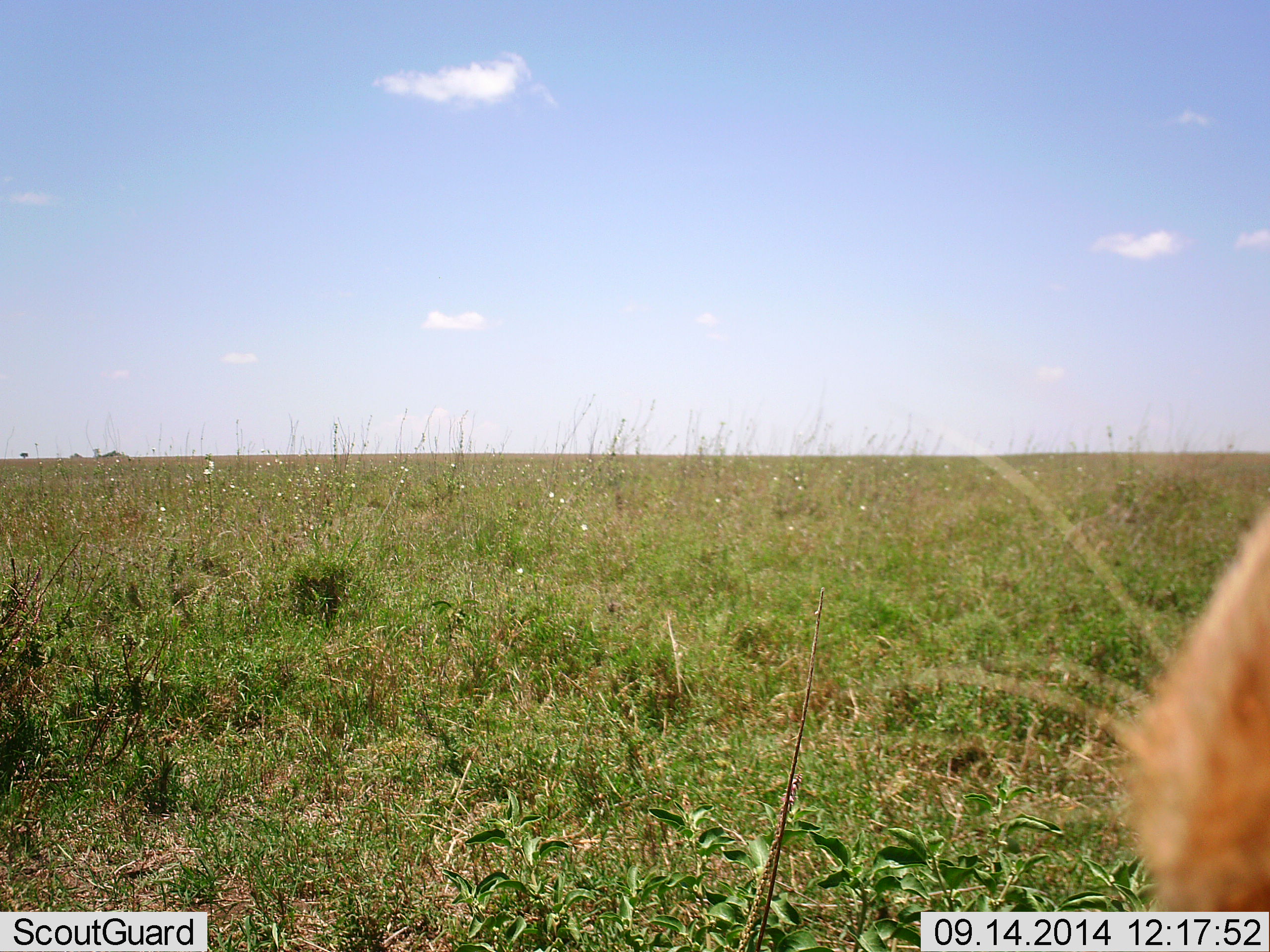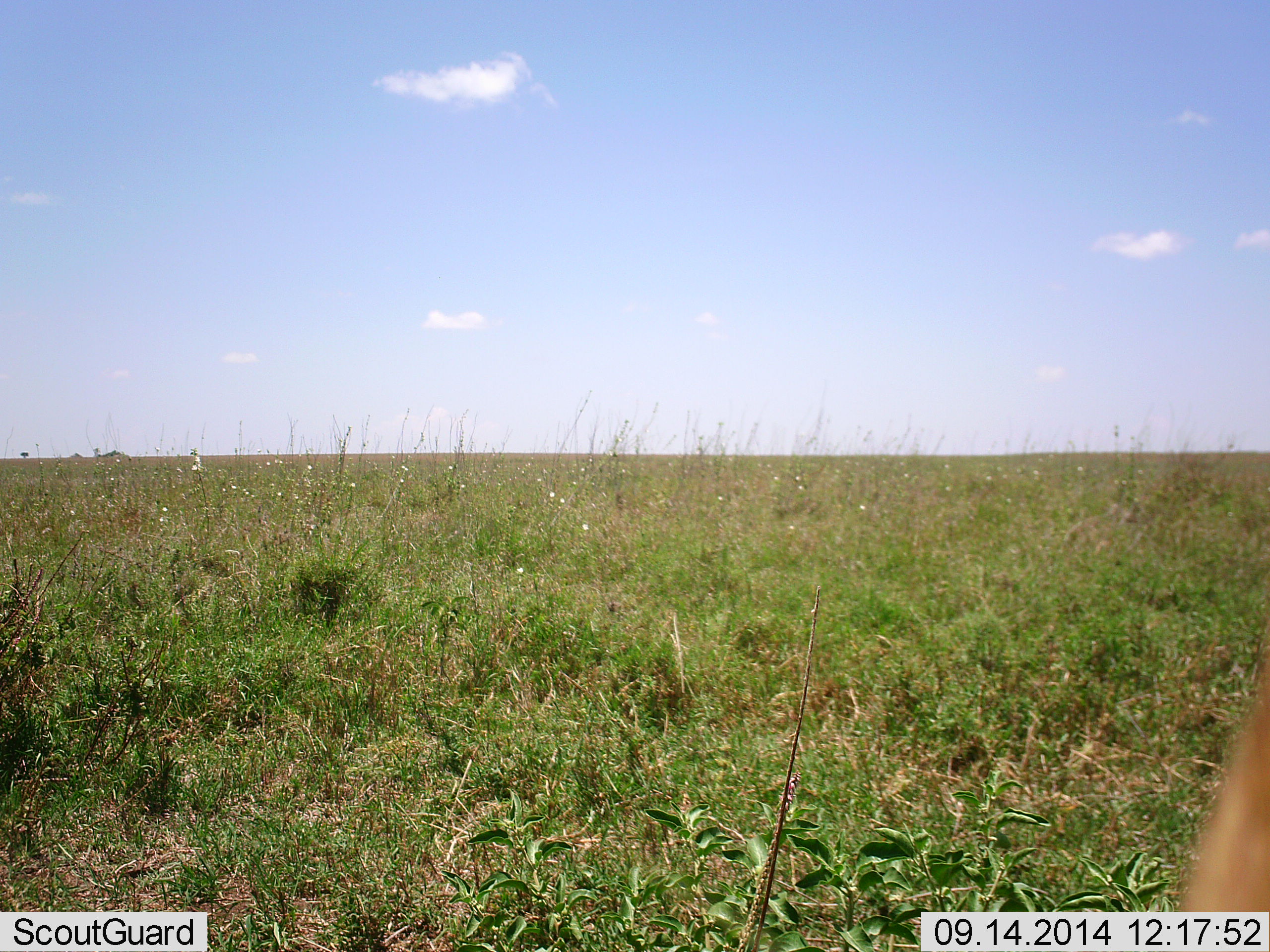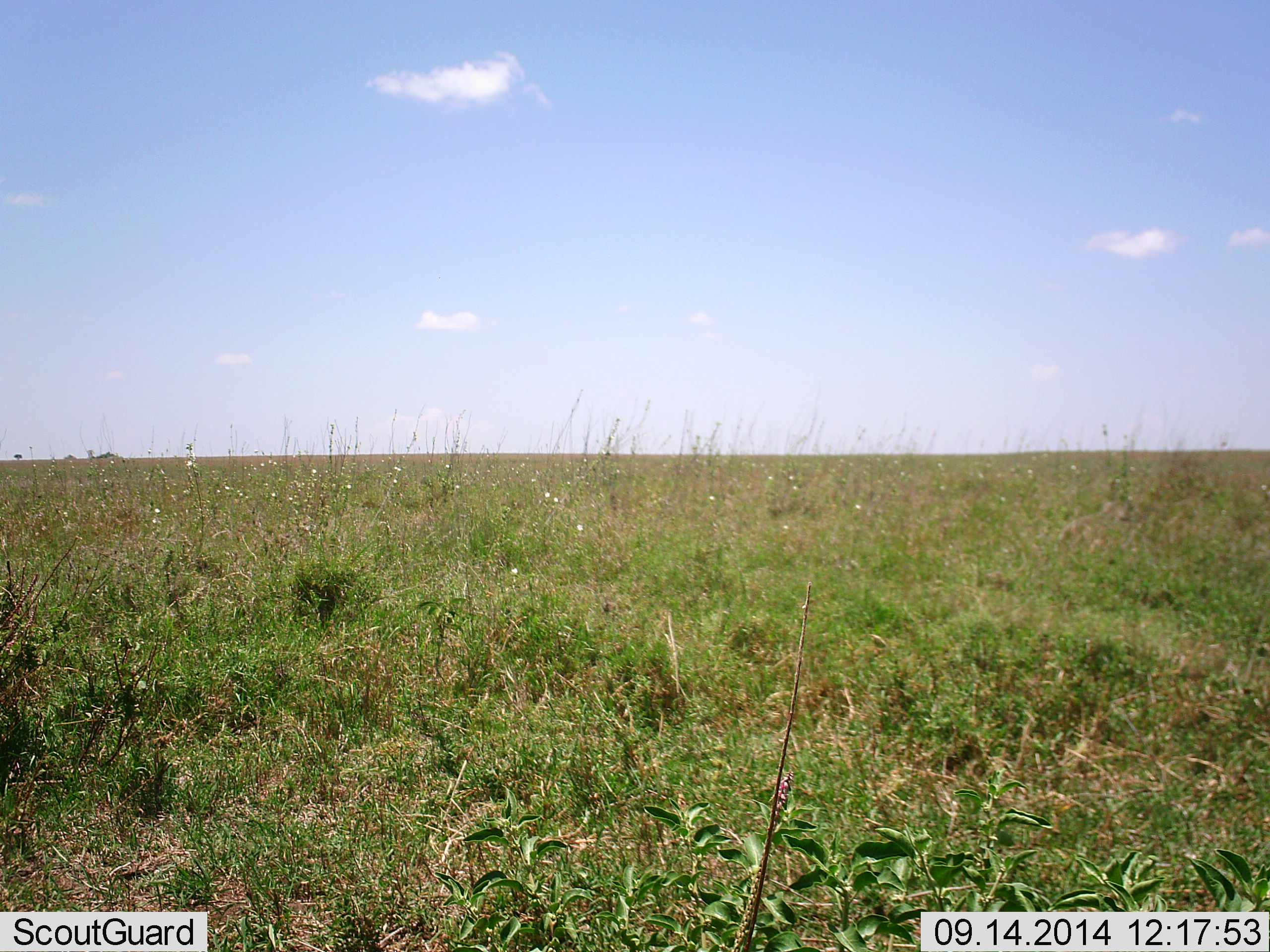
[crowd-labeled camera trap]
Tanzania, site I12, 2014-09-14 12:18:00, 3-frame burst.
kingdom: Animalia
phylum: Chordata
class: Mammalia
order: Carnivora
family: Felidae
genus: Panthera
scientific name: Panthera leo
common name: lion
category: lionfemale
Lionfemale (lion) (Panthera leo), count 1. Behavior (volunteer vote fractions): standing 17%, resting 33%, moving 50%, interacting 0%. Young present (vote fraction): 0%. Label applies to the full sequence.